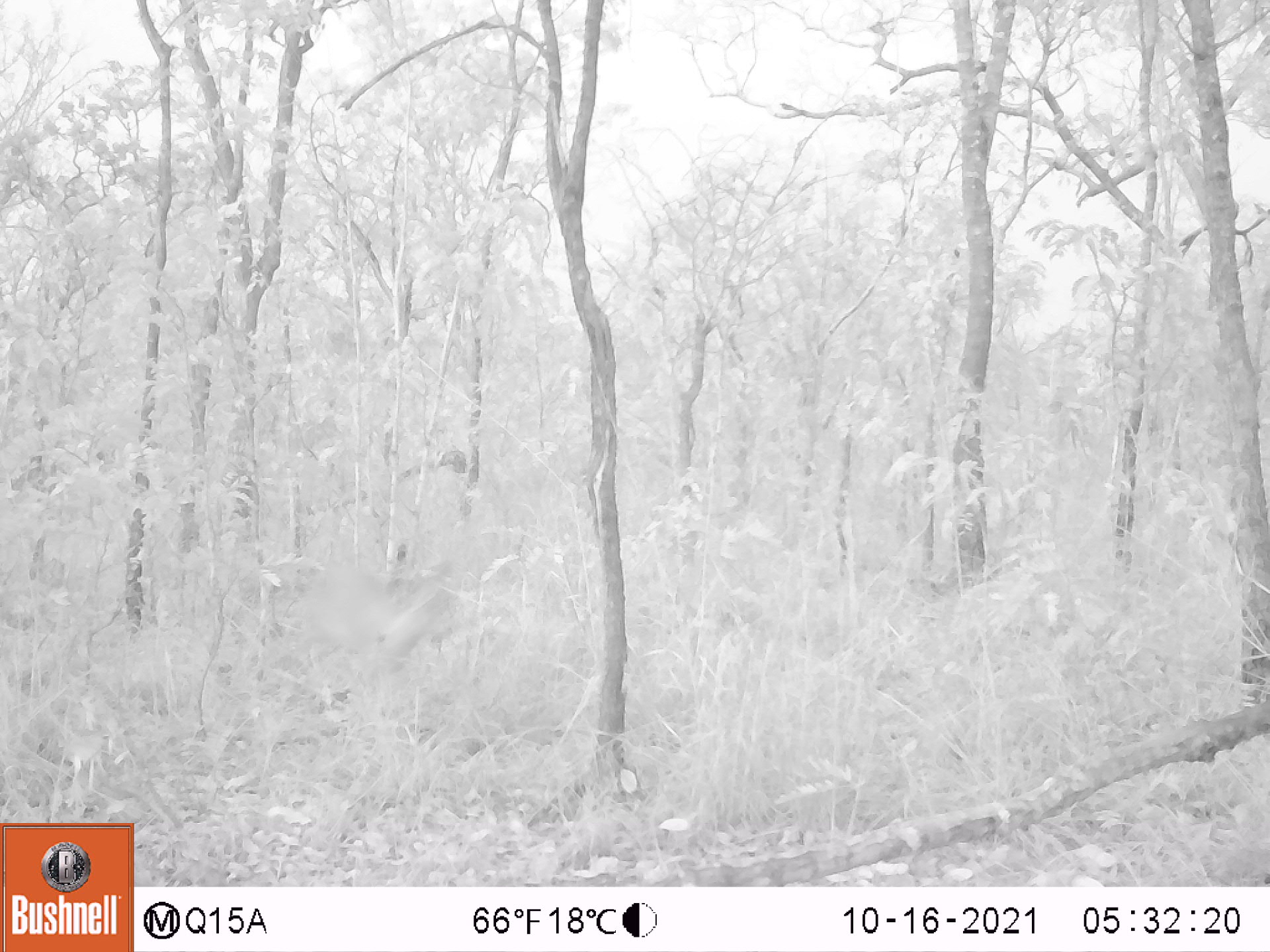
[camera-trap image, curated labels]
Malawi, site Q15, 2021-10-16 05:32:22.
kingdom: Animalia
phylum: Chordata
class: Mammalia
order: Artiodactyla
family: Bovidae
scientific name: Antilopinae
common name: small antelope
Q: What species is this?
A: Small antelope (Antilopinae).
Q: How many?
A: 1.